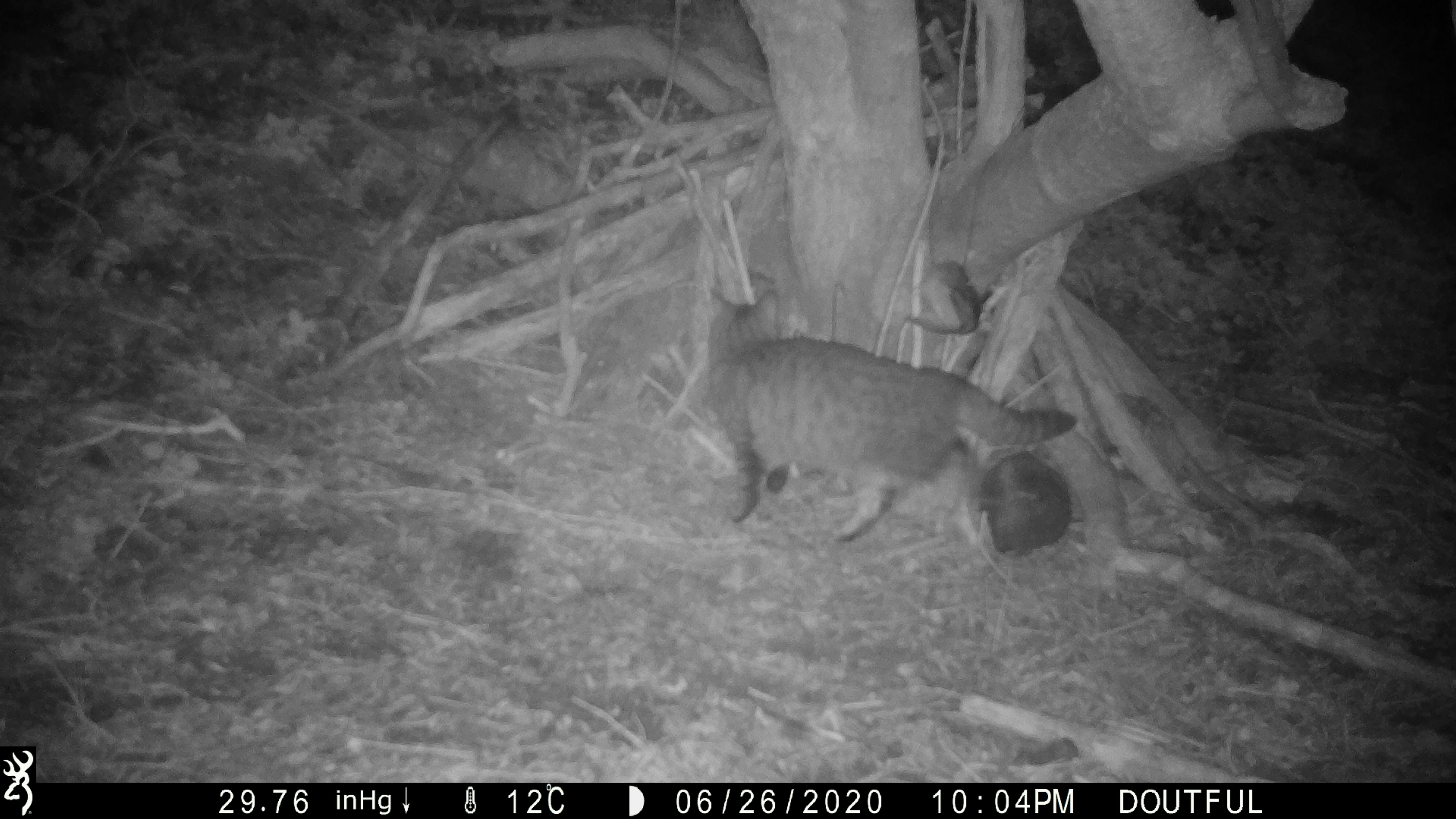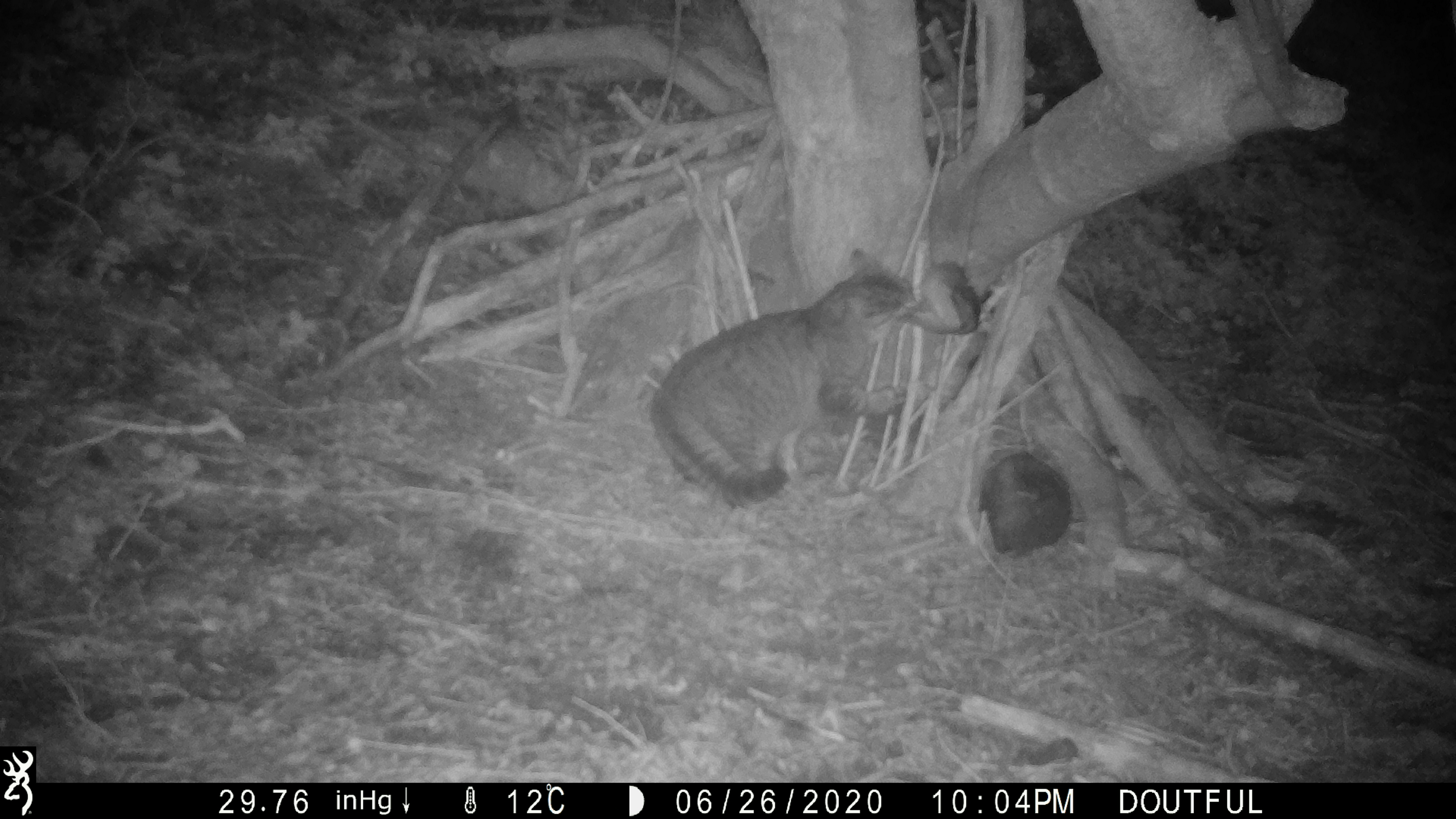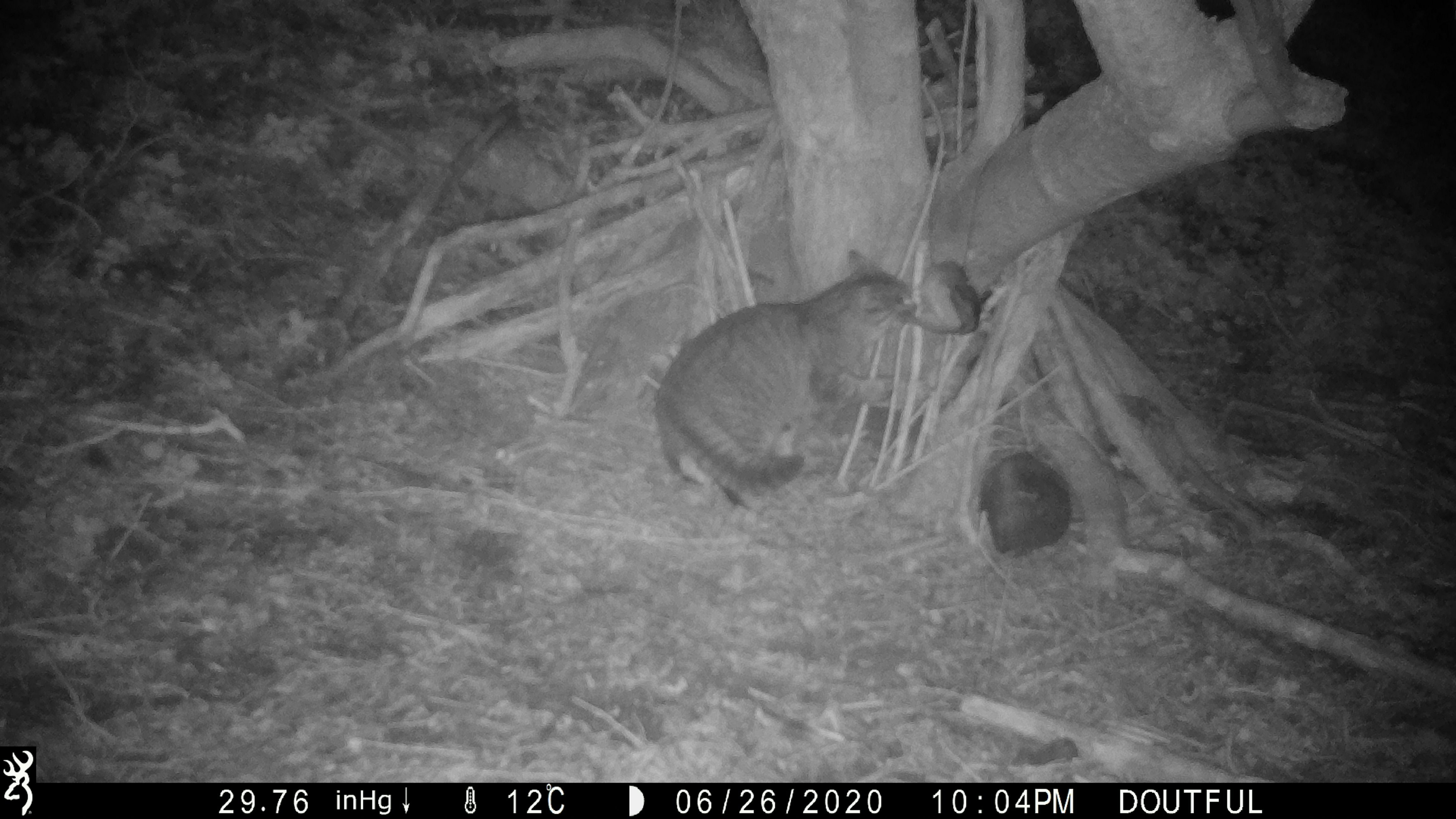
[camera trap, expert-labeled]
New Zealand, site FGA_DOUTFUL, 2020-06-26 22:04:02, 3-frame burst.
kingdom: Animalia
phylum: Chordata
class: Mammalia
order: Carnivora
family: Felidae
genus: Felis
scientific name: Felis catus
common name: domestic cat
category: cat